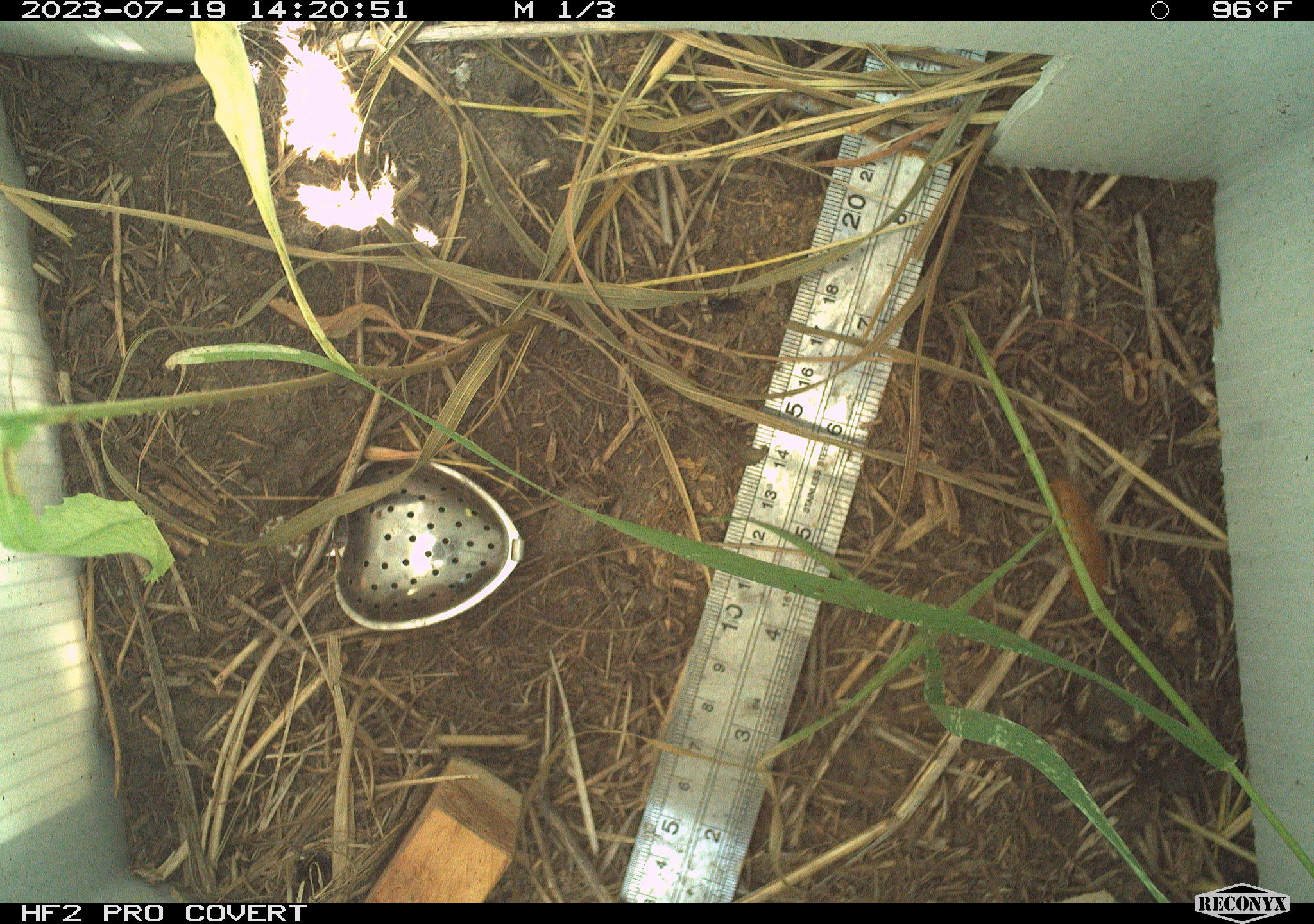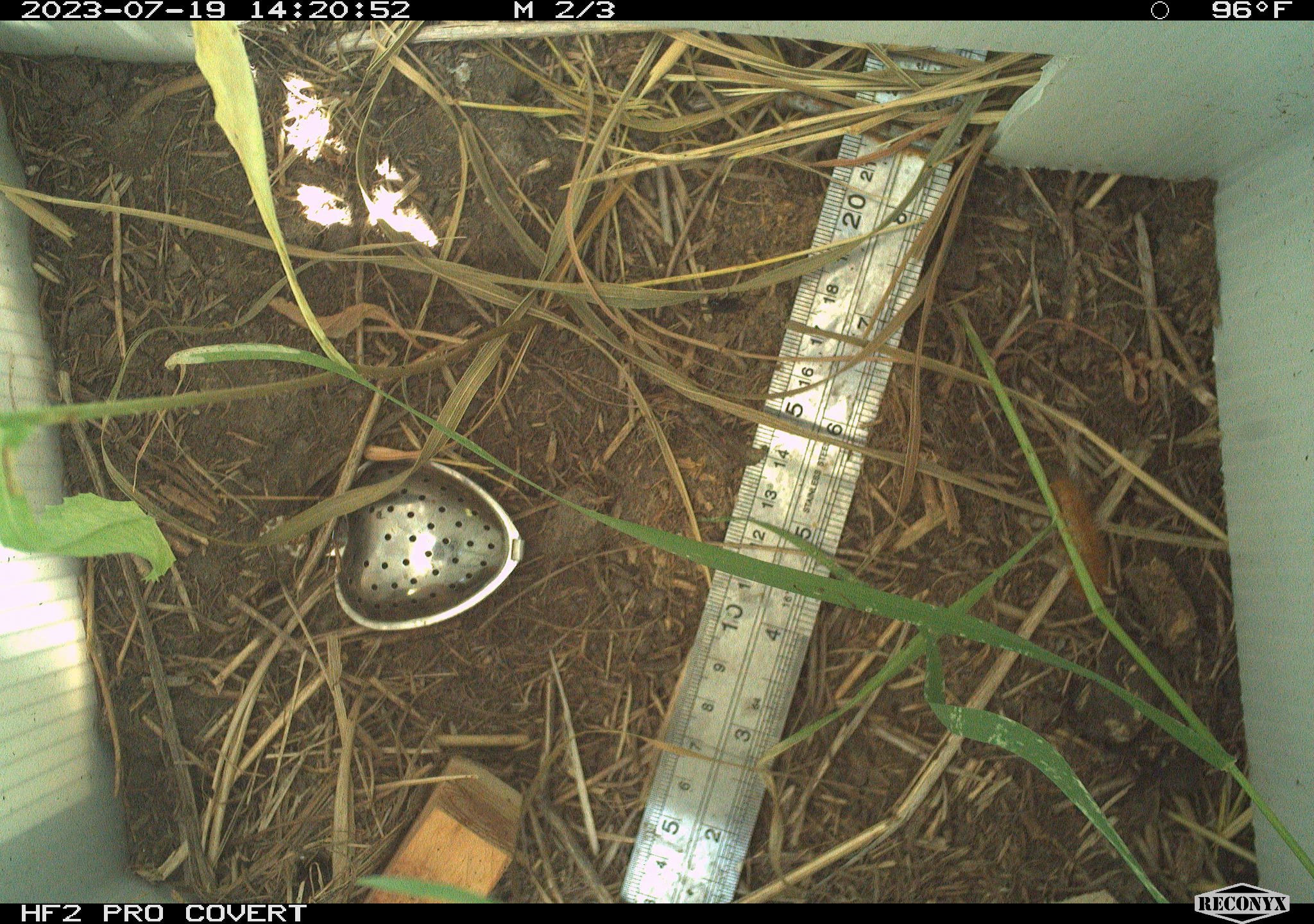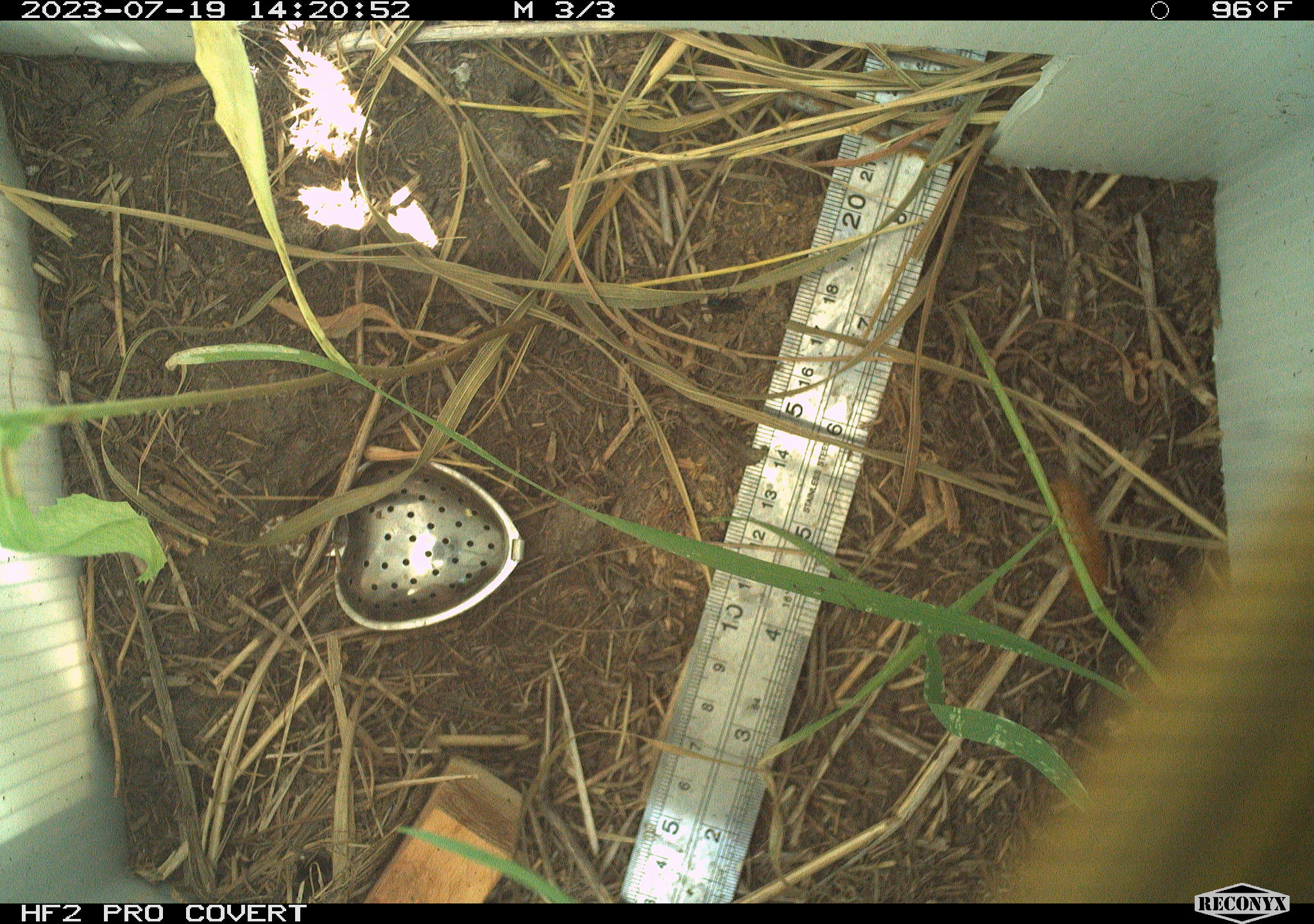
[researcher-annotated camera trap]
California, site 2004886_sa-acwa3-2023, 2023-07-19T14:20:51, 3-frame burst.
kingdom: Animalia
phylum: Arthropoda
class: Insecta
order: Lepidoptera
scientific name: Lepidoptera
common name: butterflies and moths